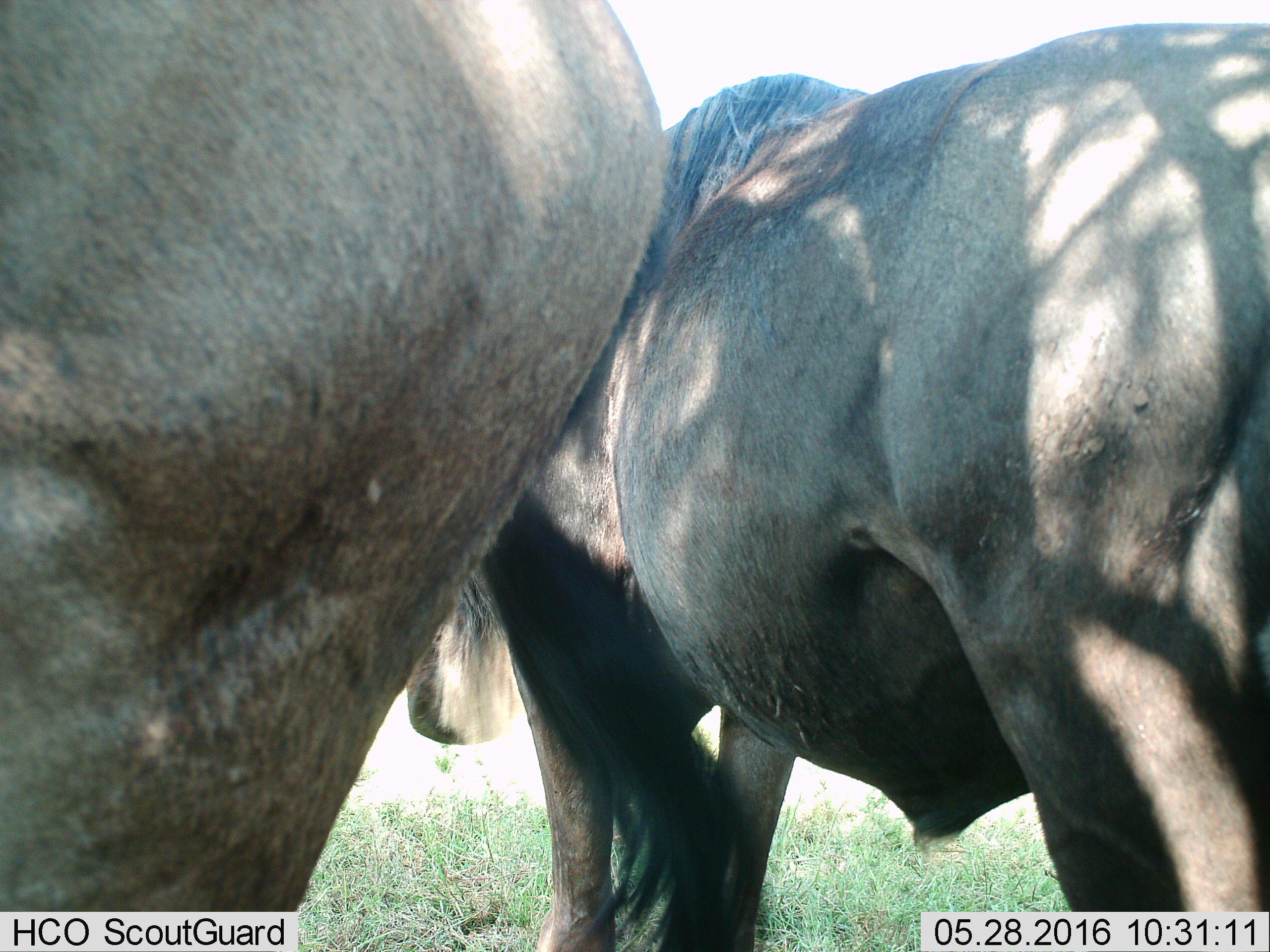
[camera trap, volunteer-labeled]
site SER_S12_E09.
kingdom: Animalia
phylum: Chordata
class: Mammalia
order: Artiodactyla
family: Bovidae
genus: Connochaetes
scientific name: Connochaetes taurinus taurinus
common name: blue wildebeest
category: wildebeestblue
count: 2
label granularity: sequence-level